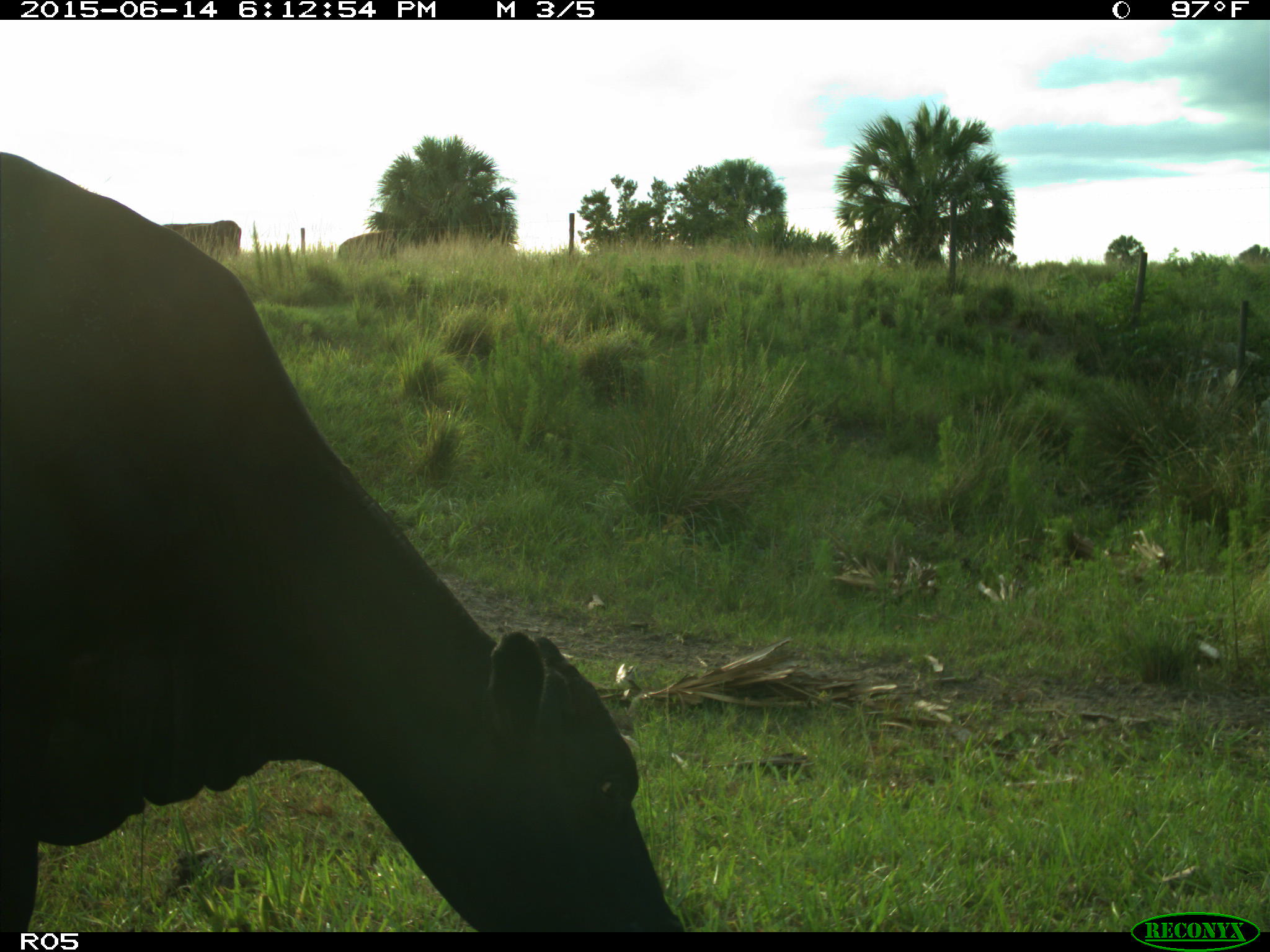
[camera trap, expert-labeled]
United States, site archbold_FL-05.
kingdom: Animalia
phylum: Chordata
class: Mammalia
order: Artiodactyla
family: Bovidae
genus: Bos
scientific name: Bos taurus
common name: domestic cow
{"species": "Bos taurus (domestic cow)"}